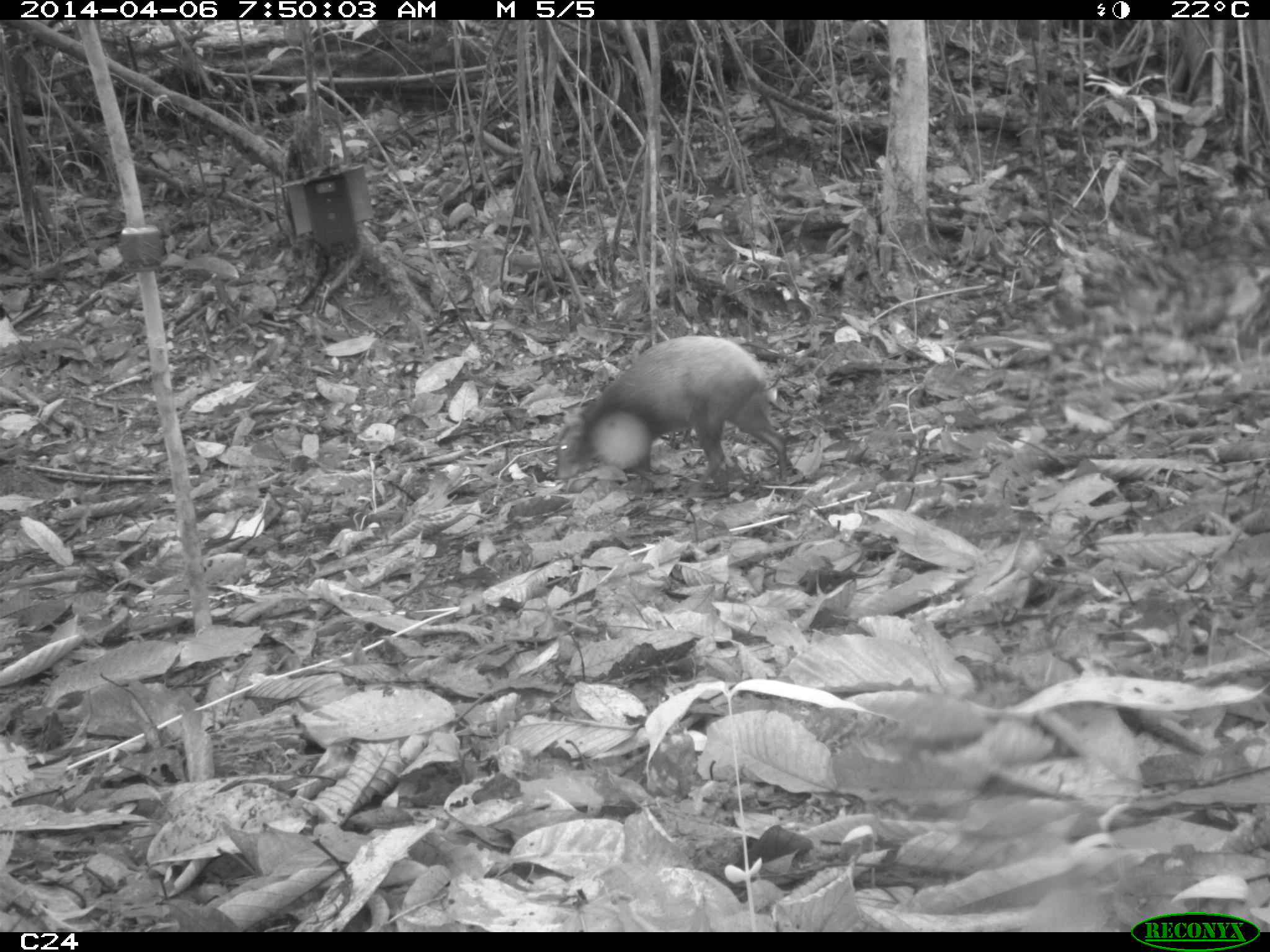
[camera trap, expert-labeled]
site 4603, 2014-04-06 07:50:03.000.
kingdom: Animalia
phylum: Chordata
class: Mammalia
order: Rodentia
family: Dasyproctidae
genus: Dasyprocta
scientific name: Dasyprocta leporina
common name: red-rumped agouti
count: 1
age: adult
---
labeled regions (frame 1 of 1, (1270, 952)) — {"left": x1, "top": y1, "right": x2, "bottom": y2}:
dasyprocta leporina: {"left": 556, "top": 333, "right": 797, "bottom": 499}